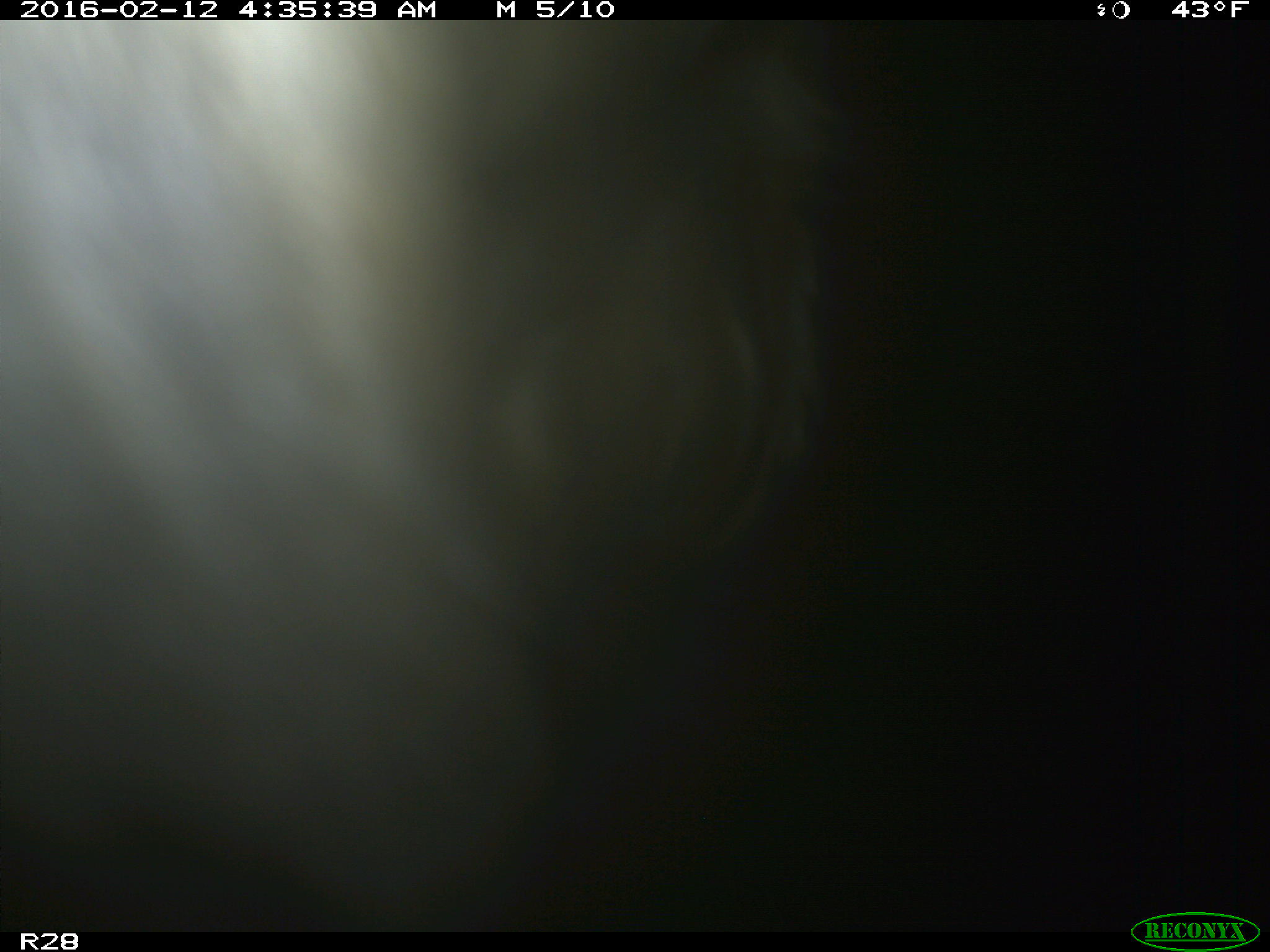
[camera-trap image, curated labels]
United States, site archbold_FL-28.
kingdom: Animalia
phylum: Chordata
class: Mammalia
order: Artiodactyla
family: Bovidae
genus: Bos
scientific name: Bos taurus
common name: domestic cow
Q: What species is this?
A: Bos taurus (domestic cow).